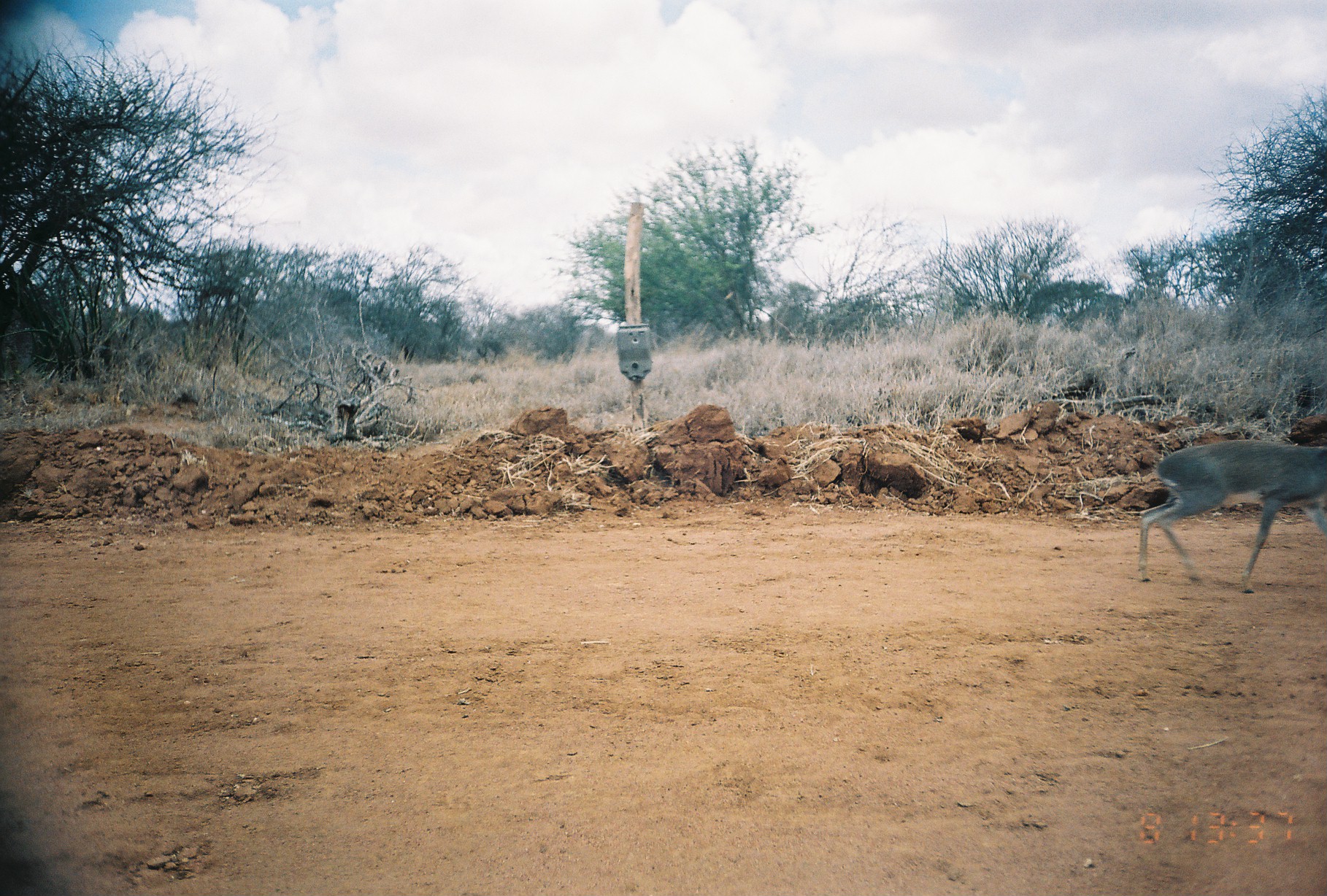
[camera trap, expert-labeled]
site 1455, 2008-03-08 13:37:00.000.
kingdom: Animalia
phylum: Chordata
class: Mammalia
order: Artiodactyla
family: Bovidae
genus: Madoqua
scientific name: Madoqua guentheri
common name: günther's dik-dik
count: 1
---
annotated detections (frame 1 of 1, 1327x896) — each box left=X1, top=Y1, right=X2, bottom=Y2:
madoqua guentheri: left=1138, top=438, right=1327, bottom=594